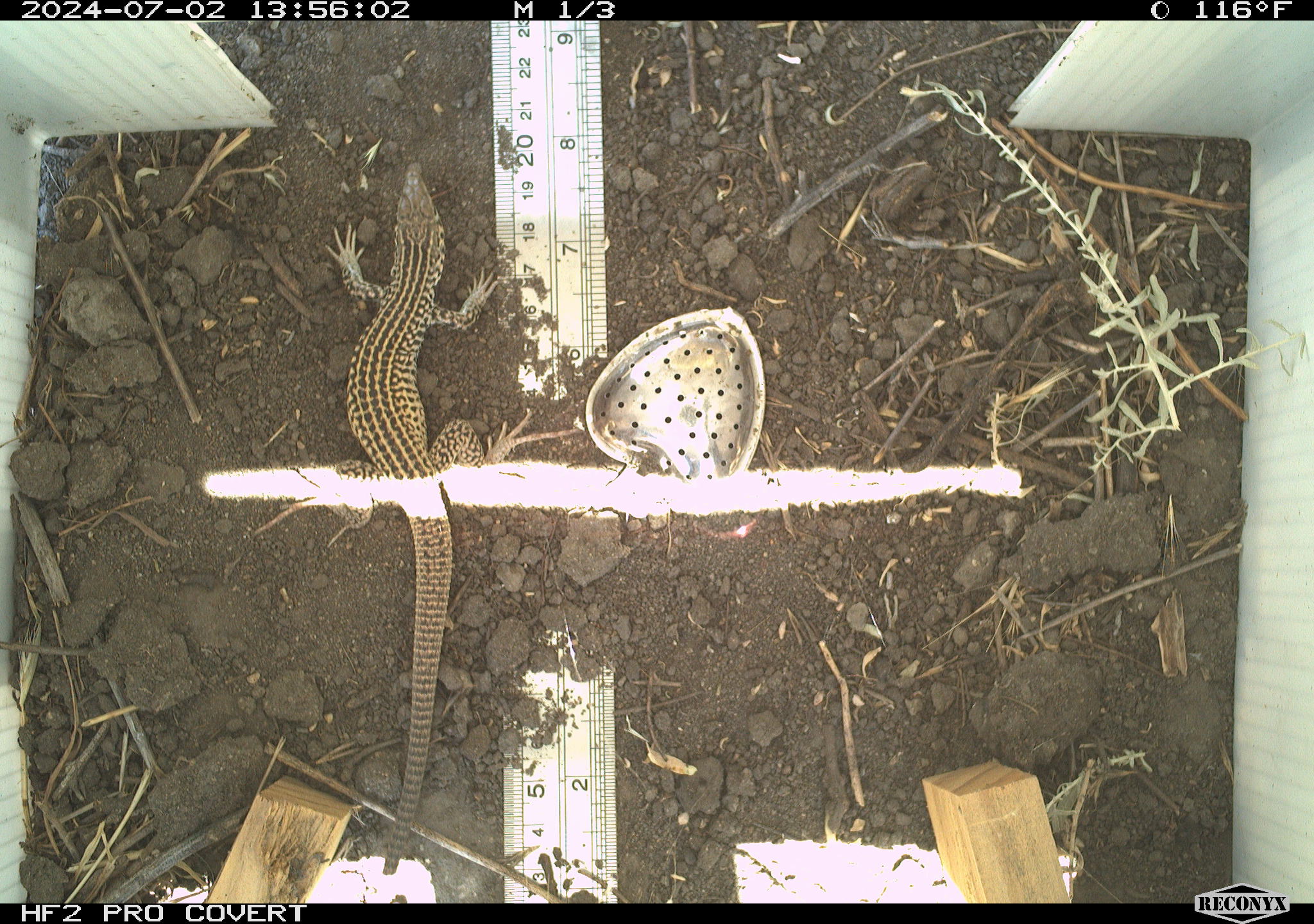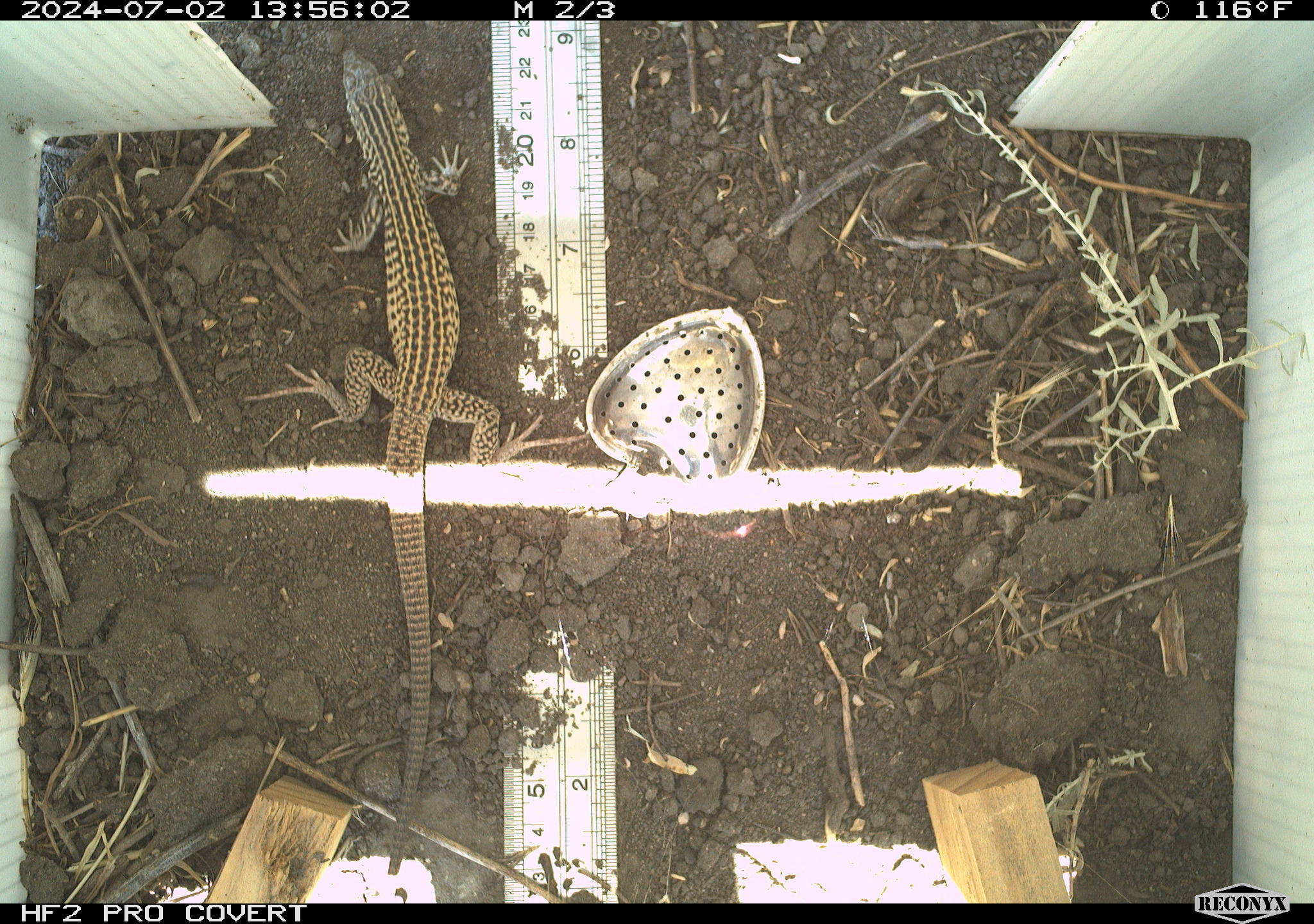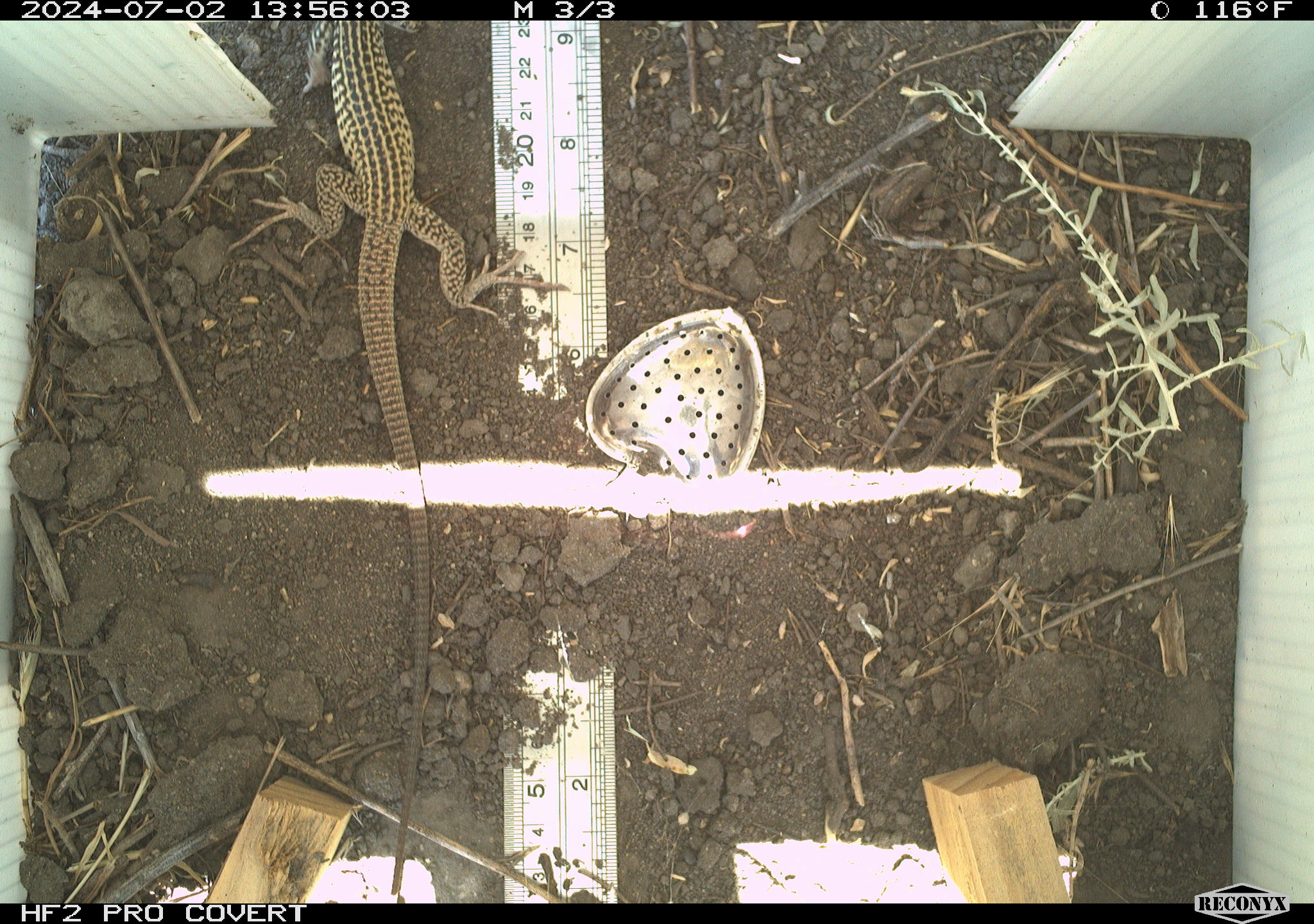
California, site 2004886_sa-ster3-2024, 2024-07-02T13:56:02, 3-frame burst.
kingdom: Animalia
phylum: Chordata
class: Reptilia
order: Squamata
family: Teiidae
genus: Aspidoscelis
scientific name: Aspidoscelis tigris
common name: western whiptail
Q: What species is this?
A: Western whiptail (Aspidoscelis tigris).